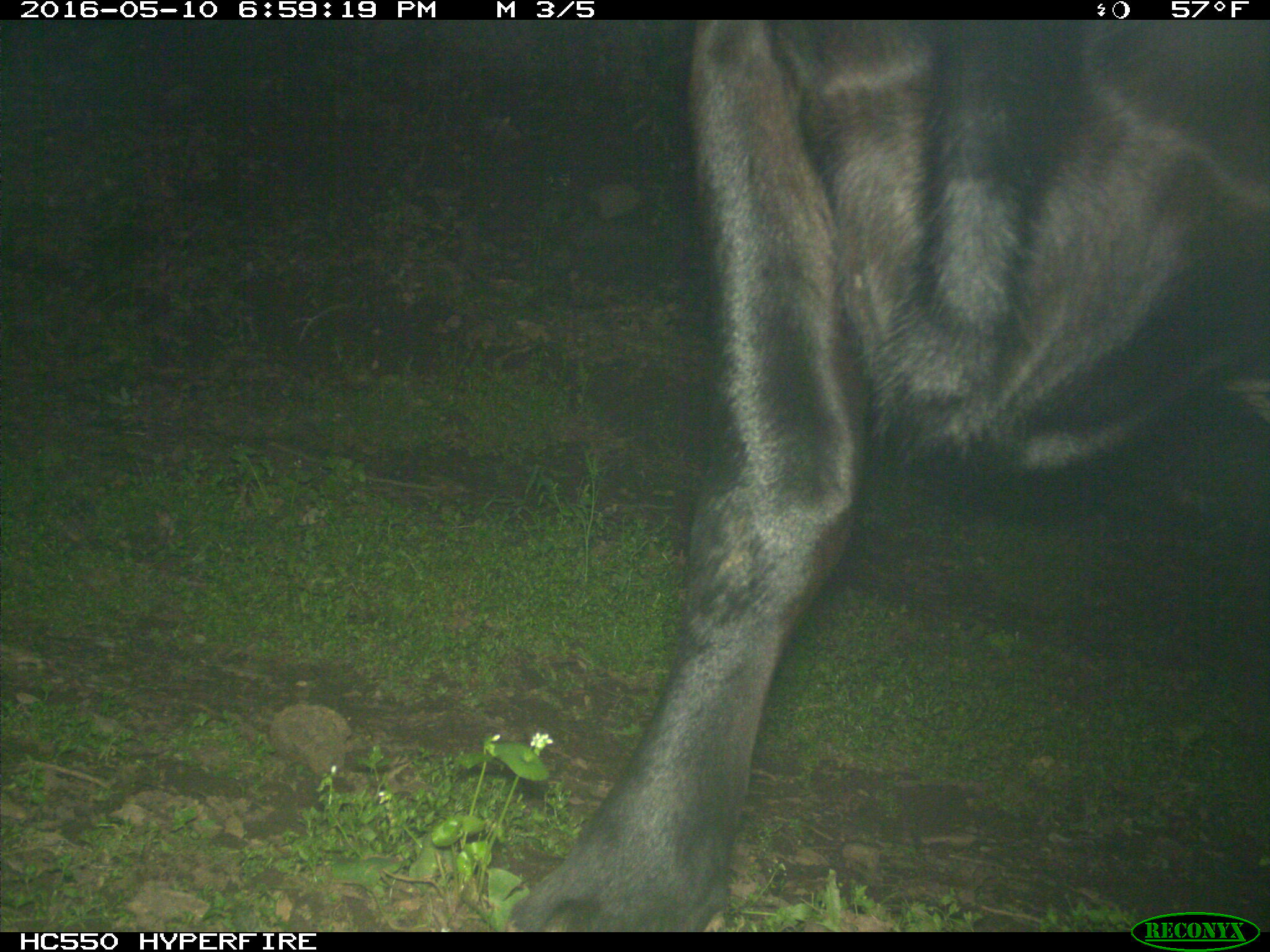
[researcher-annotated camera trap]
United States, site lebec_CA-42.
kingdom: Animalia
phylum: Chordata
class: Mammalia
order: Artiodactyla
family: Bovidae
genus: Bos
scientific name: Bos taurus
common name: domestic cow